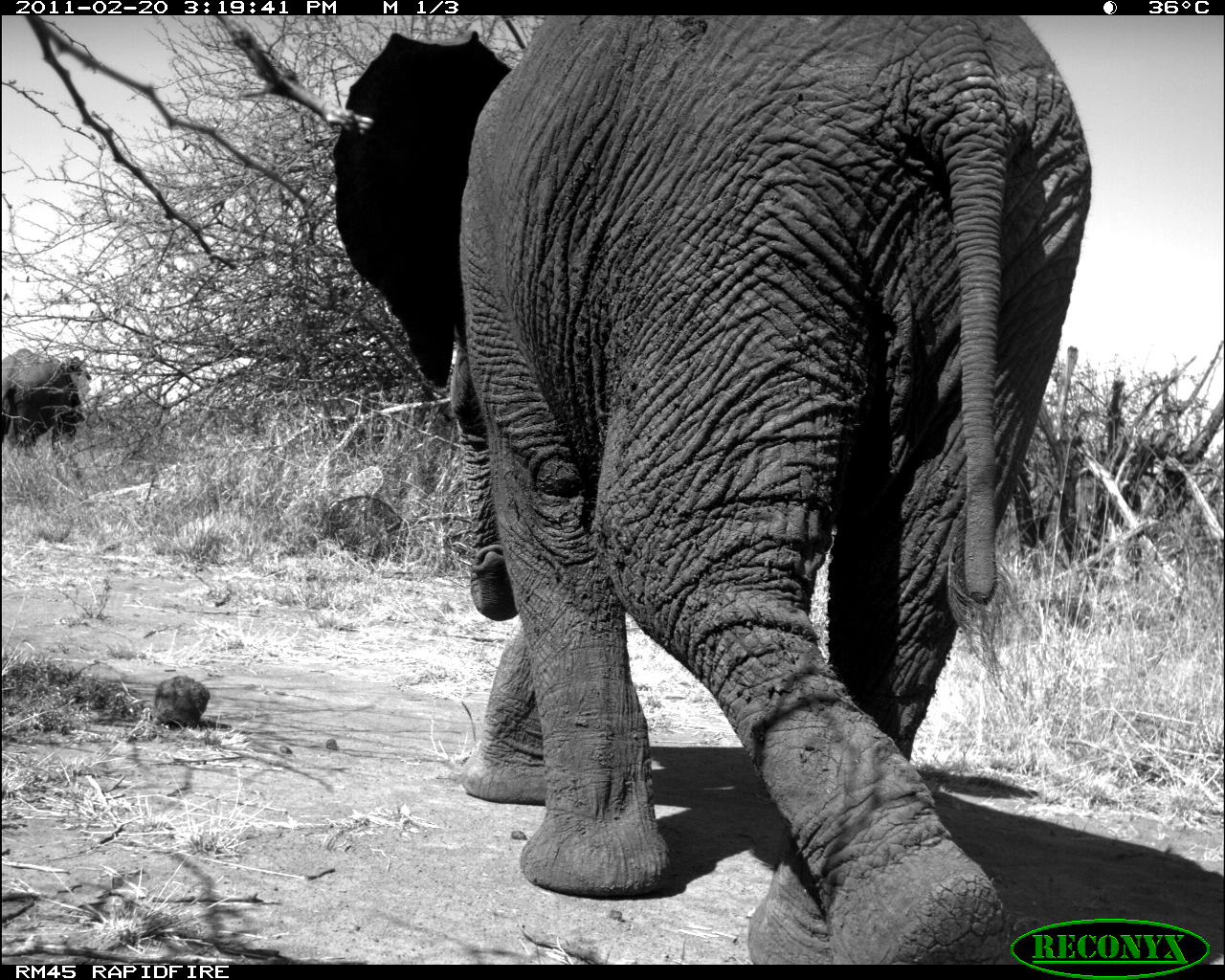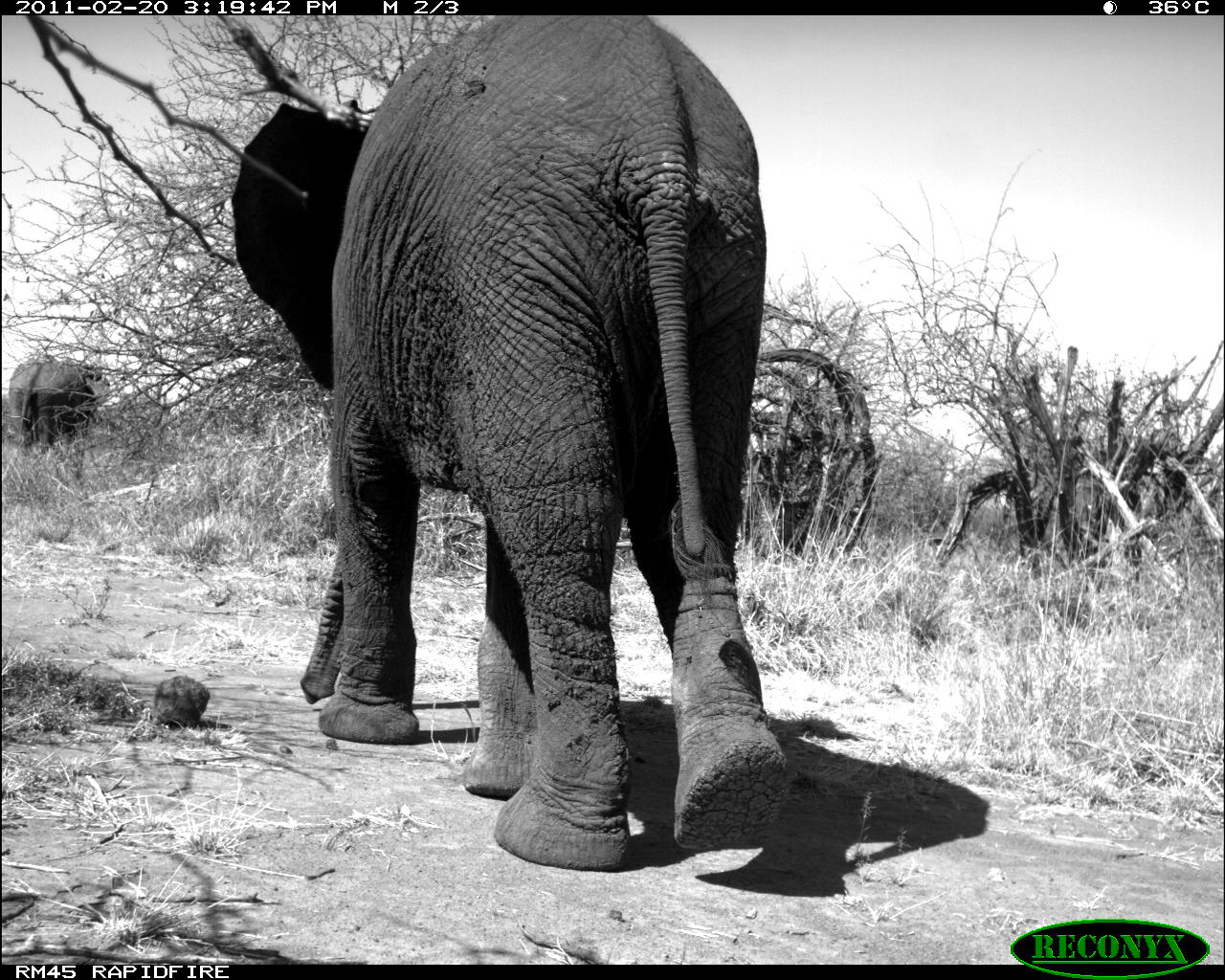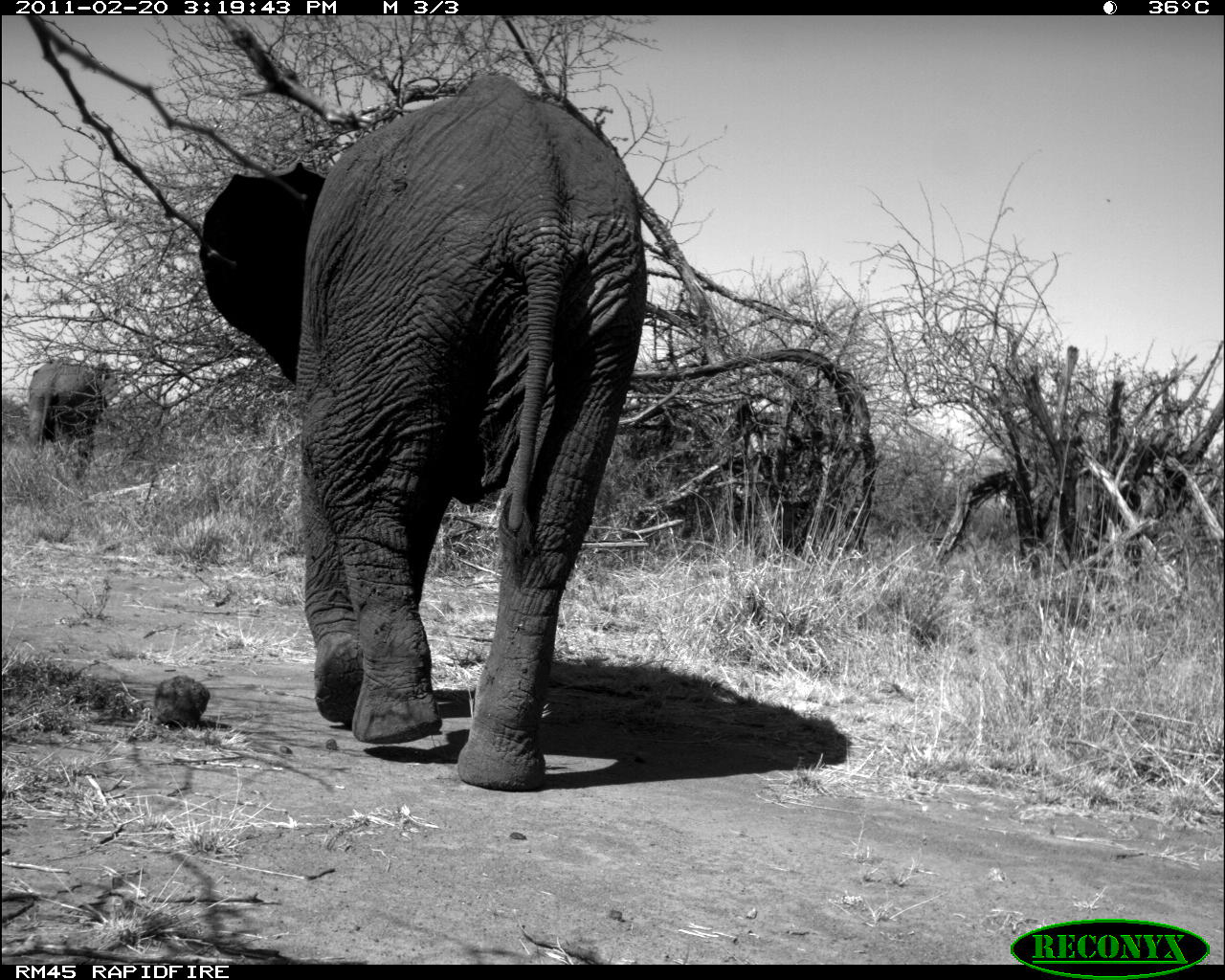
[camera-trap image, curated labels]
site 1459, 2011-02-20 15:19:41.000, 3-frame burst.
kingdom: Animalia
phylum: Chordata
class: Mammalia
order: Proboscidea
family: Elephantidae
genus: Loxodonta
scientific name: Loxodonta africana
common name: african bush elephant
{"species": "Loxodonta africana (african bush elephant)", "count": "2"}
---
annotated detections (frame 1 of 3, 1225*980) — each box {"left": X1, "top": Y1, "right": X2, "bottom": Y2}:
loxodonta africana: {"left": 329, "top": 15, "right": 1092, "bottom": 965}; {"left": 0, "top": 348, "right": 90, "bottom": 453}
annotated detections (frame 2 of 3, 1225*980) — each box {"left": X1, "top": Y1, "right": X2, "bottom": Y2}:
loxodonta africana: {"left": 230, "top": 15, "right": 789, "bottom": 869}; {"left": 12, "top": 354, "right": 110, "bottom": 453}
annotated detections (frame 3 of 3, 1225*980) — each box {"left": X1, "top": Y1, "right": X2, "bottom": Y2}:
loxodonta africana: {"left": 196, "top": 73, "right": 645, "bottom": 792}; {"left": 25, "top": 357, "right": 123, "bottom": 455}